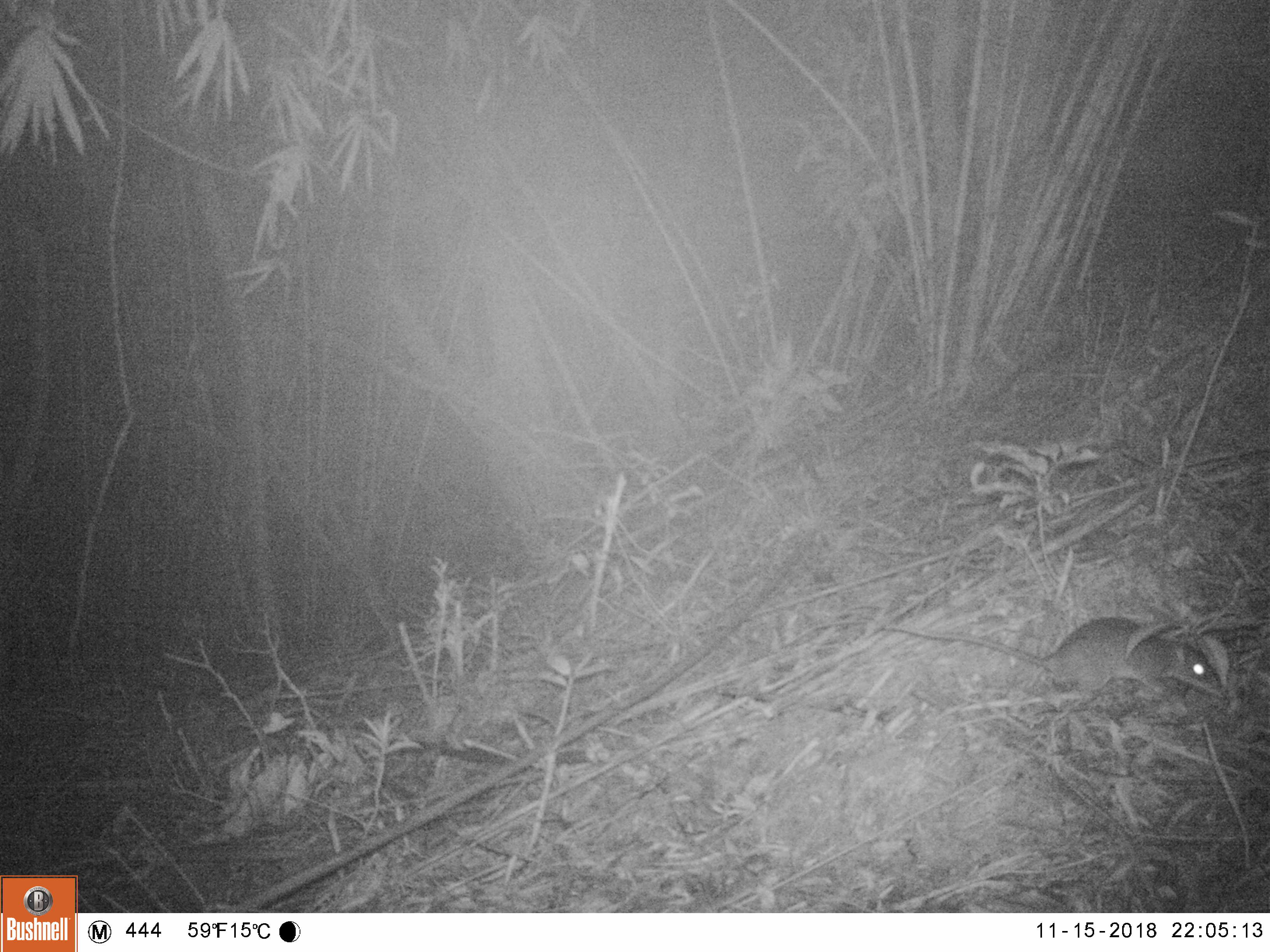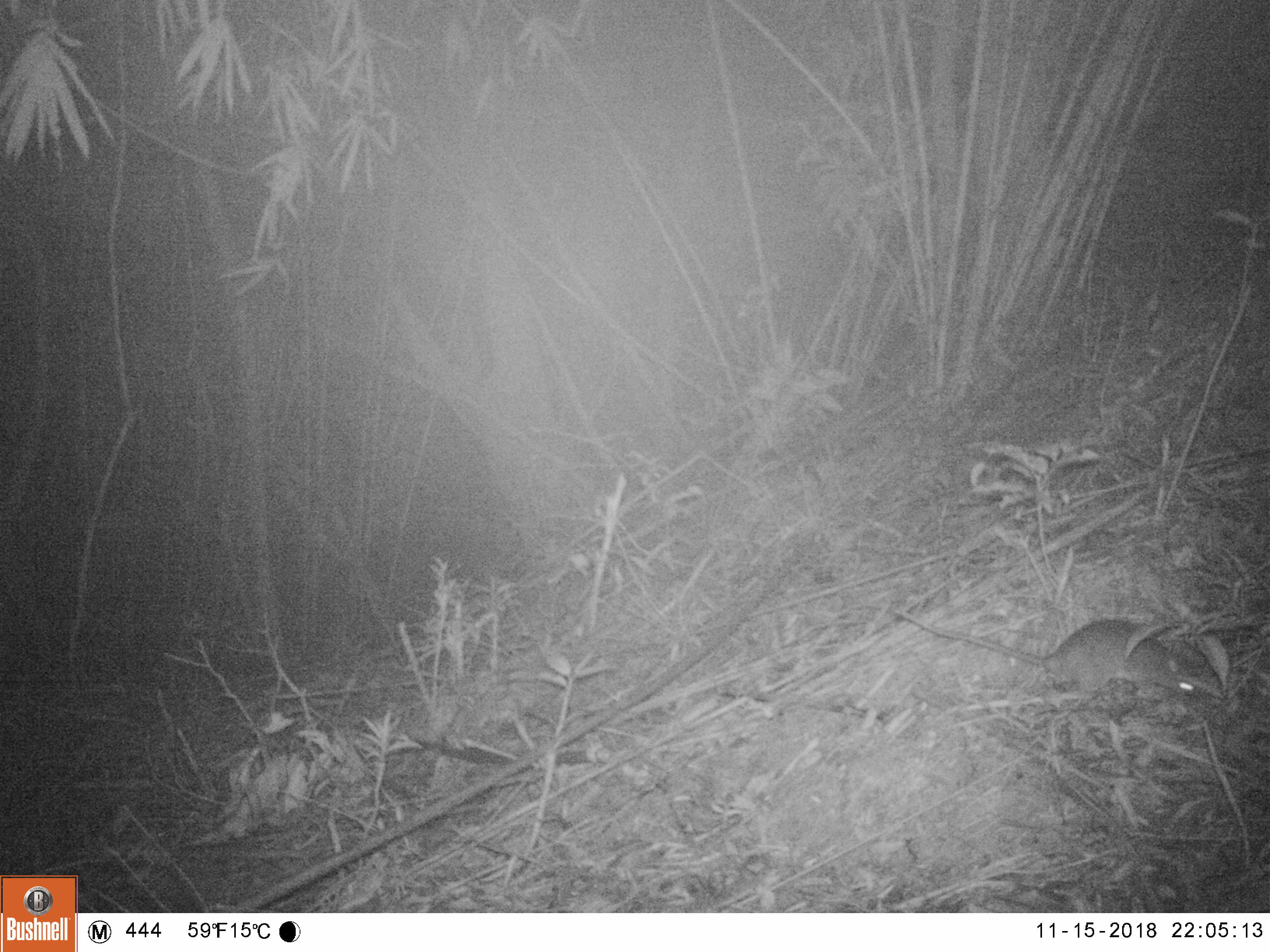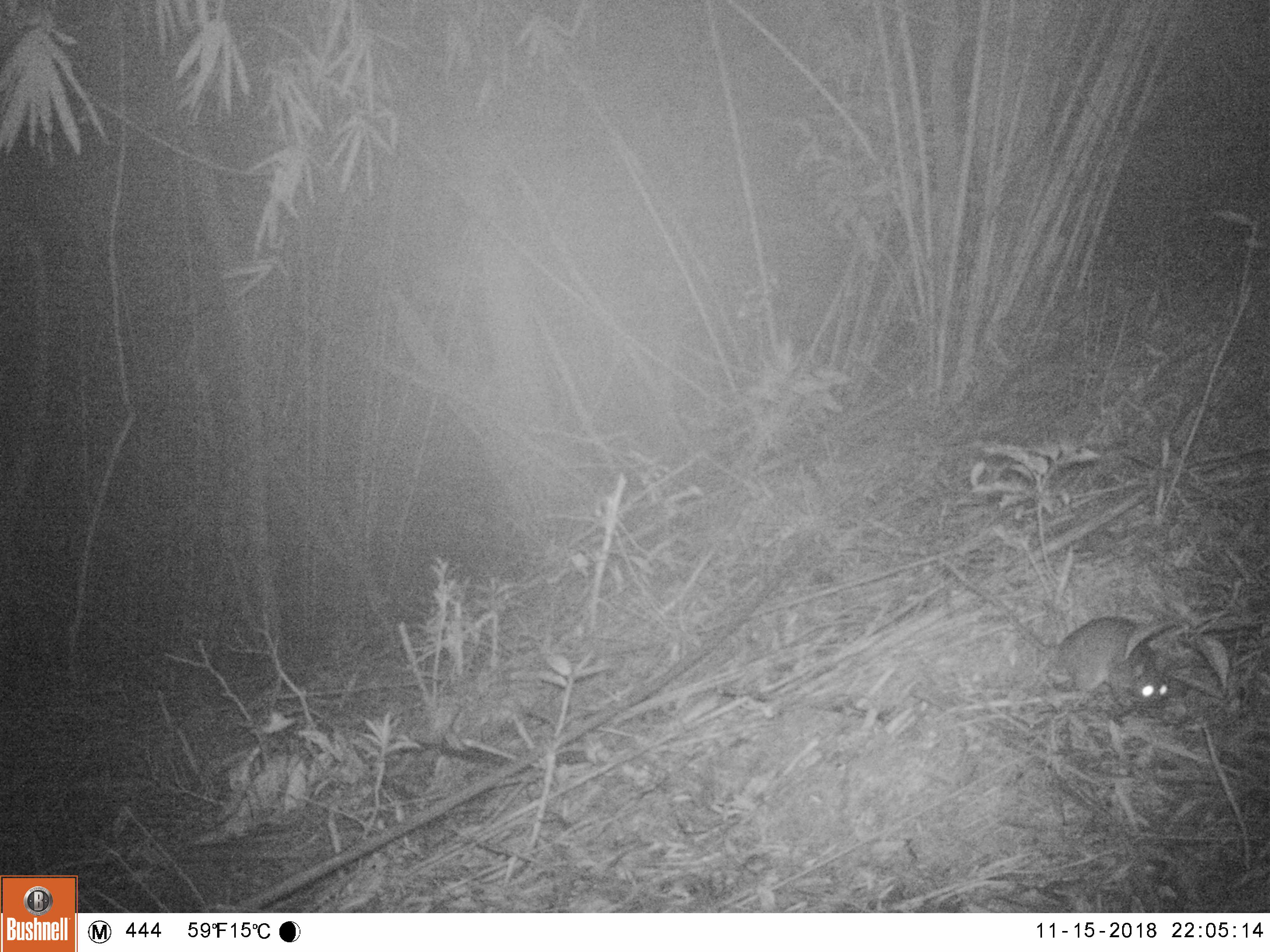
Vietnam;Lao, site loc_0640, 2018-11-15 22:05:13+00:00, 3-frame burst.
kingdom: Animalia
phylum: Chordata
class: Mammalia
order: Rodentia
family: Muridae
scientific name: Muridae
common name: old-world mice and rats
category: unidentified murid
Unidentified murid (old-world mice and rats) (Muridae). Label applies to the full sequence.